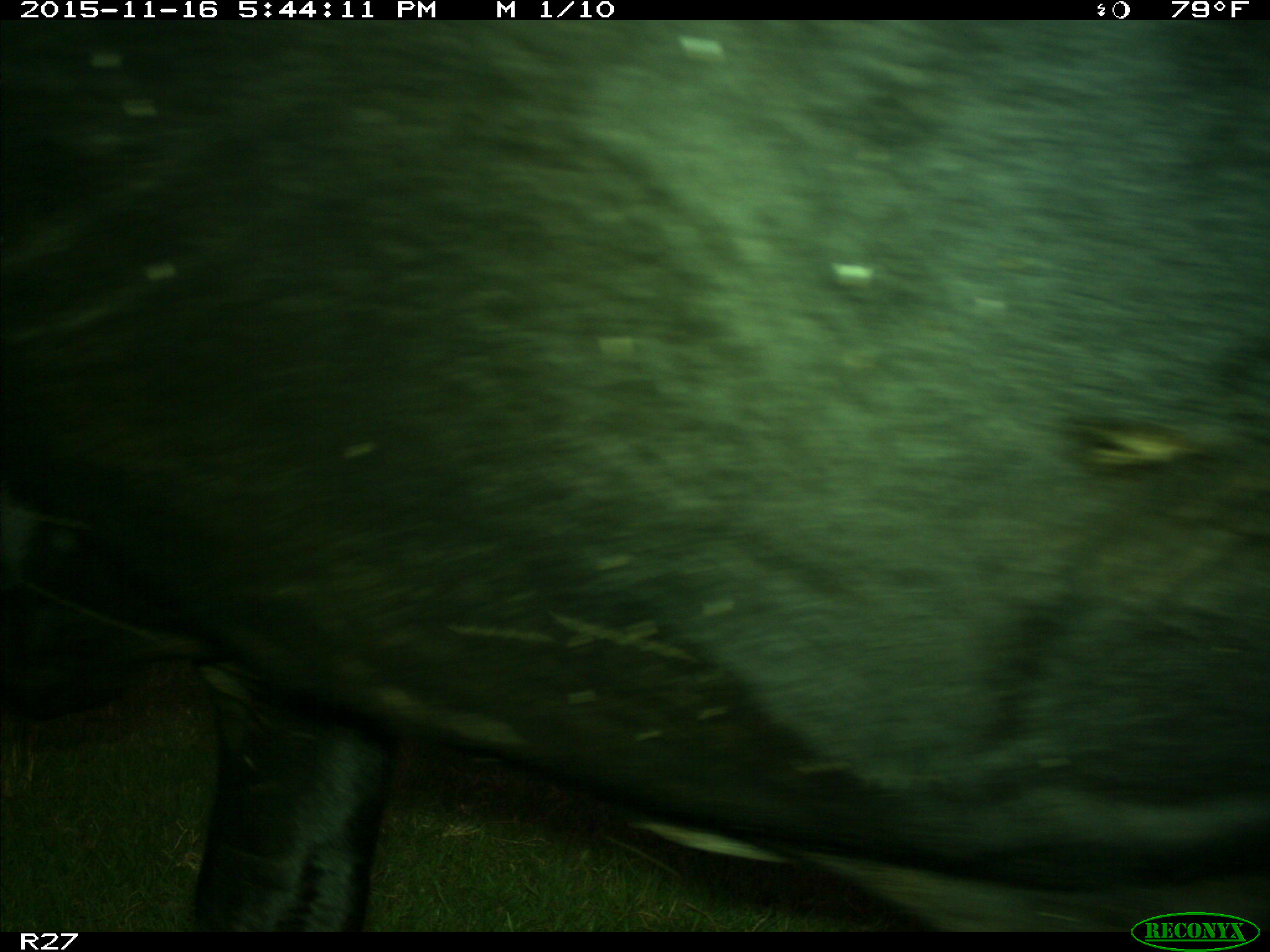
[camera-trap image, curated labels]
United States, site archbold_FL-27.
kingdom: Animalia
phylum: Chordata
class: Mammalia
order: Artiodactyla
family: Bovidae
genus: Bos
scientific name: Bos taurus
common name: domestic cow